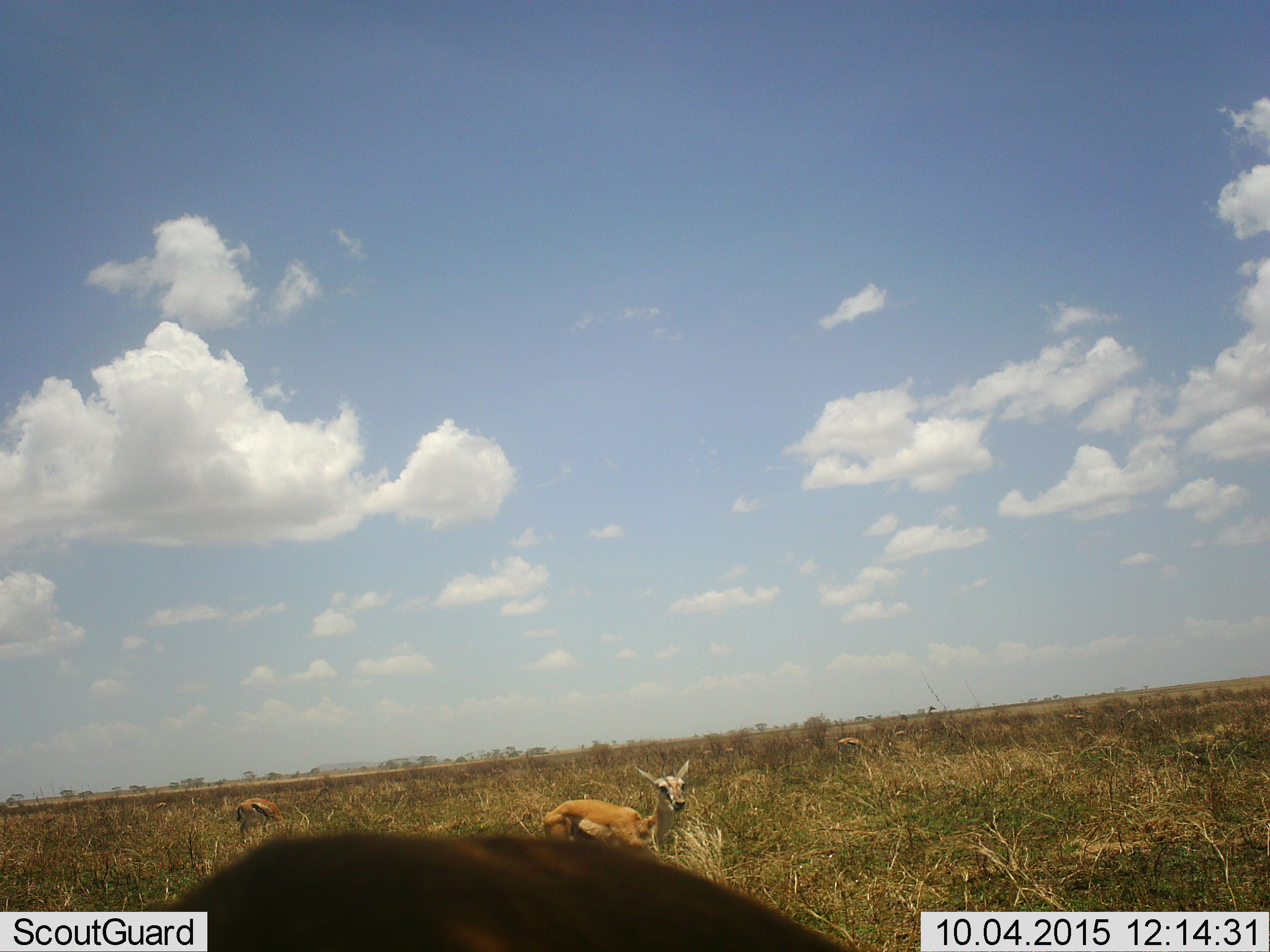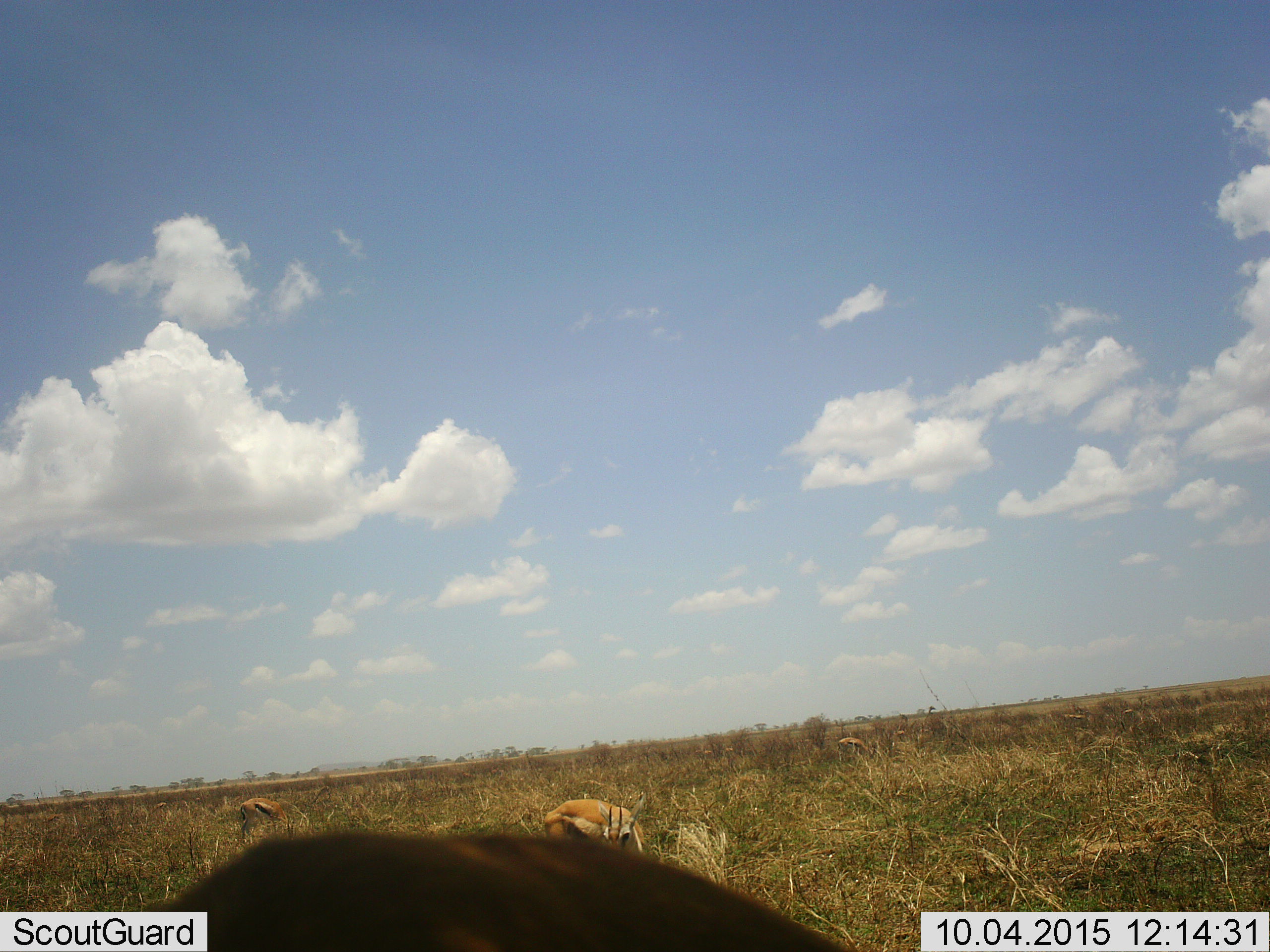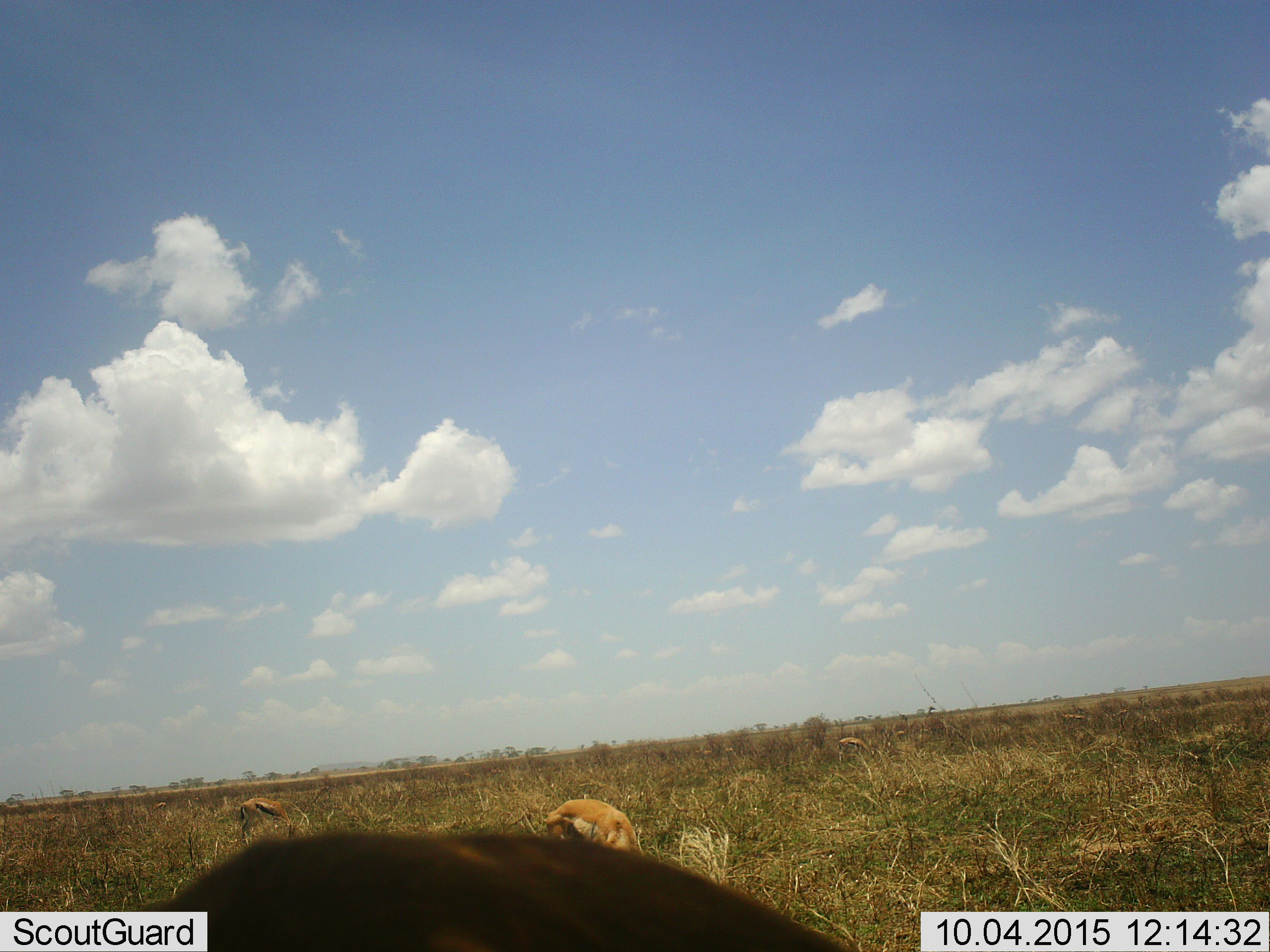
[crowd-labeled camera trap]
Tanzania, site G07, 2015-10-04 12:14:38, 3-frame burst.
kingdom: Animalia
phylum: Chordata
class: Mammalia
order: Artiodactyla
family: Bovidae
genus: Eudorcas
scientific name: Eudorcas thomsonii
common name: thomson's gazelle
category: gazellethomsons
Gazellethomsons (thomson's gazelle) (Eudorcas thomsonii), count 10. Behavior (volunteer vote fractions): standing 83%, resting 17%, moving 0%, interacting 0%. Young present (vote fraction): 17%. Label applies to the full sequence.